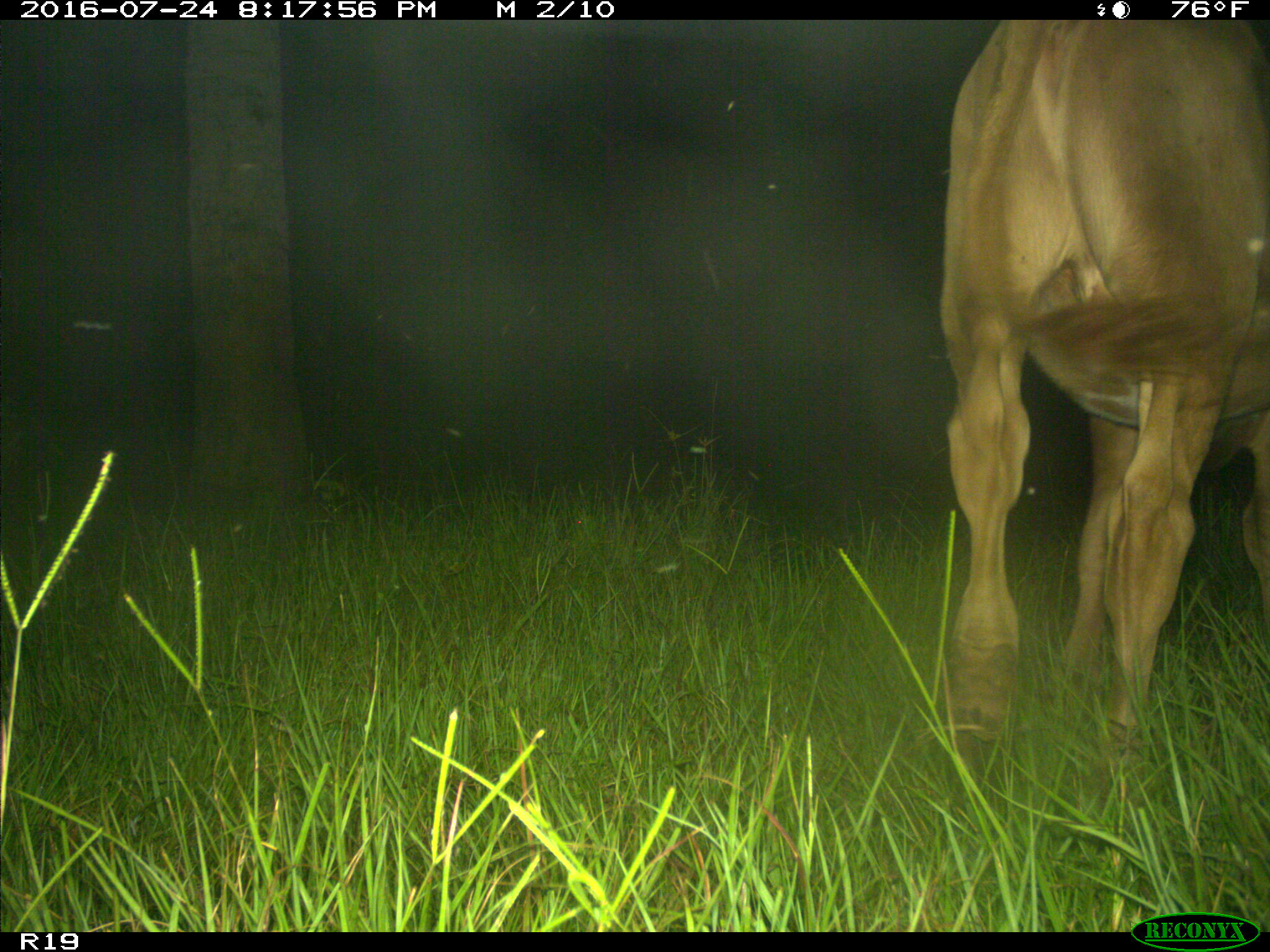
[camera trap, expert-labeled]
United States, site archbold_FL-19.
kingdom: Animalia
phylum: Chordata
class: Mammalia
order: Artiodactyla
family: Bovidae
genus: Bos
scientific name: Bos taurus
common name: domestic cow